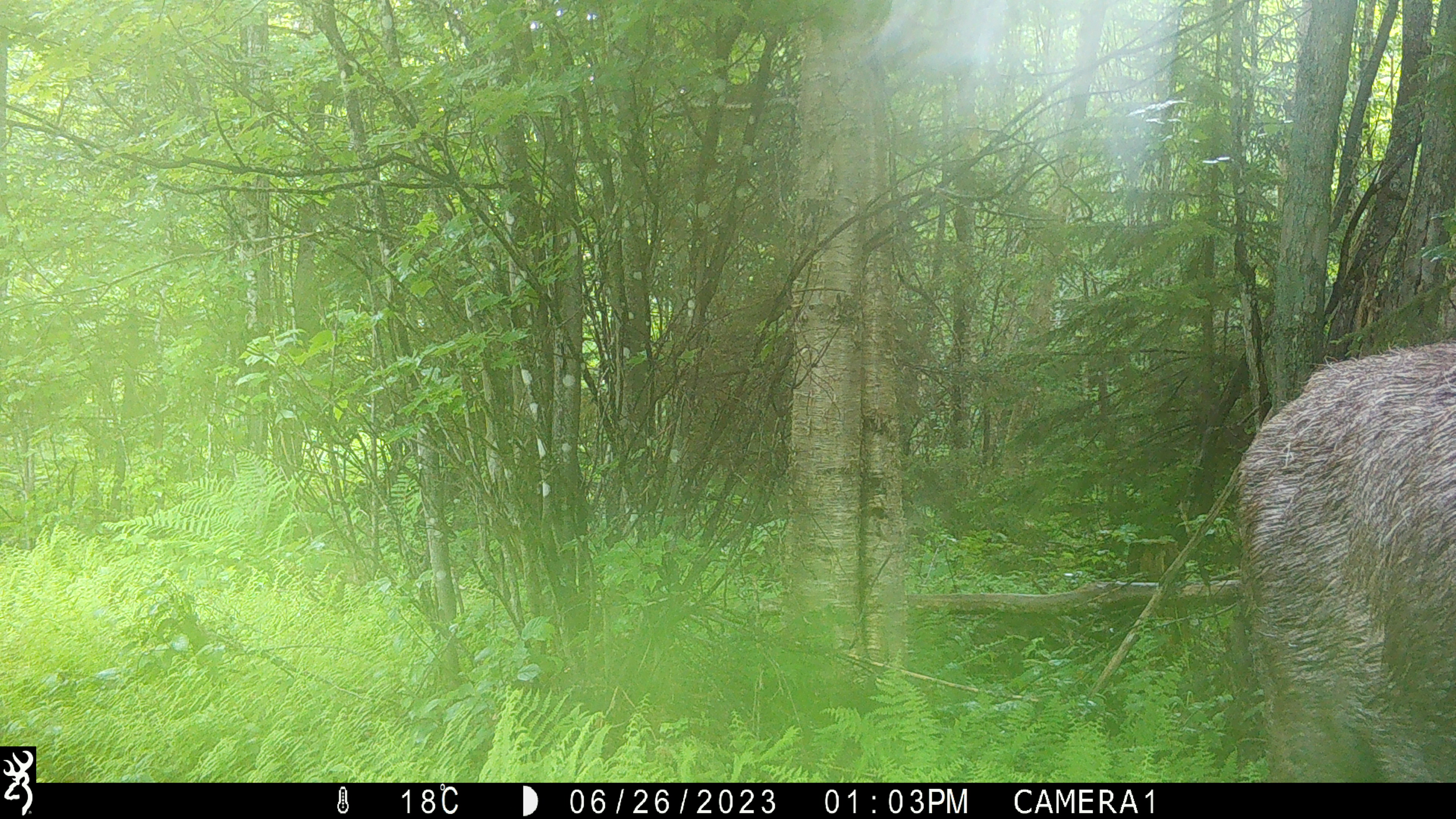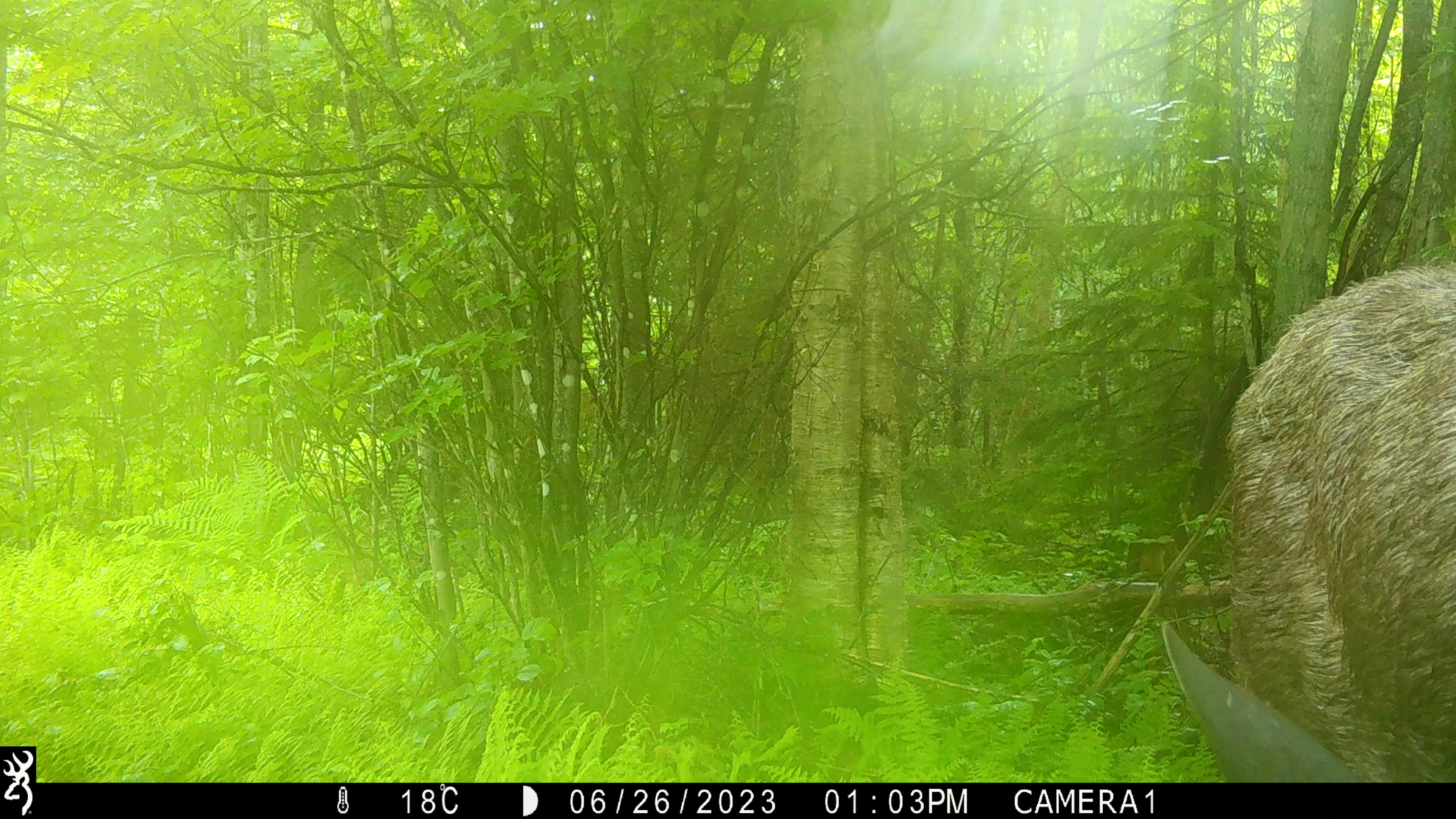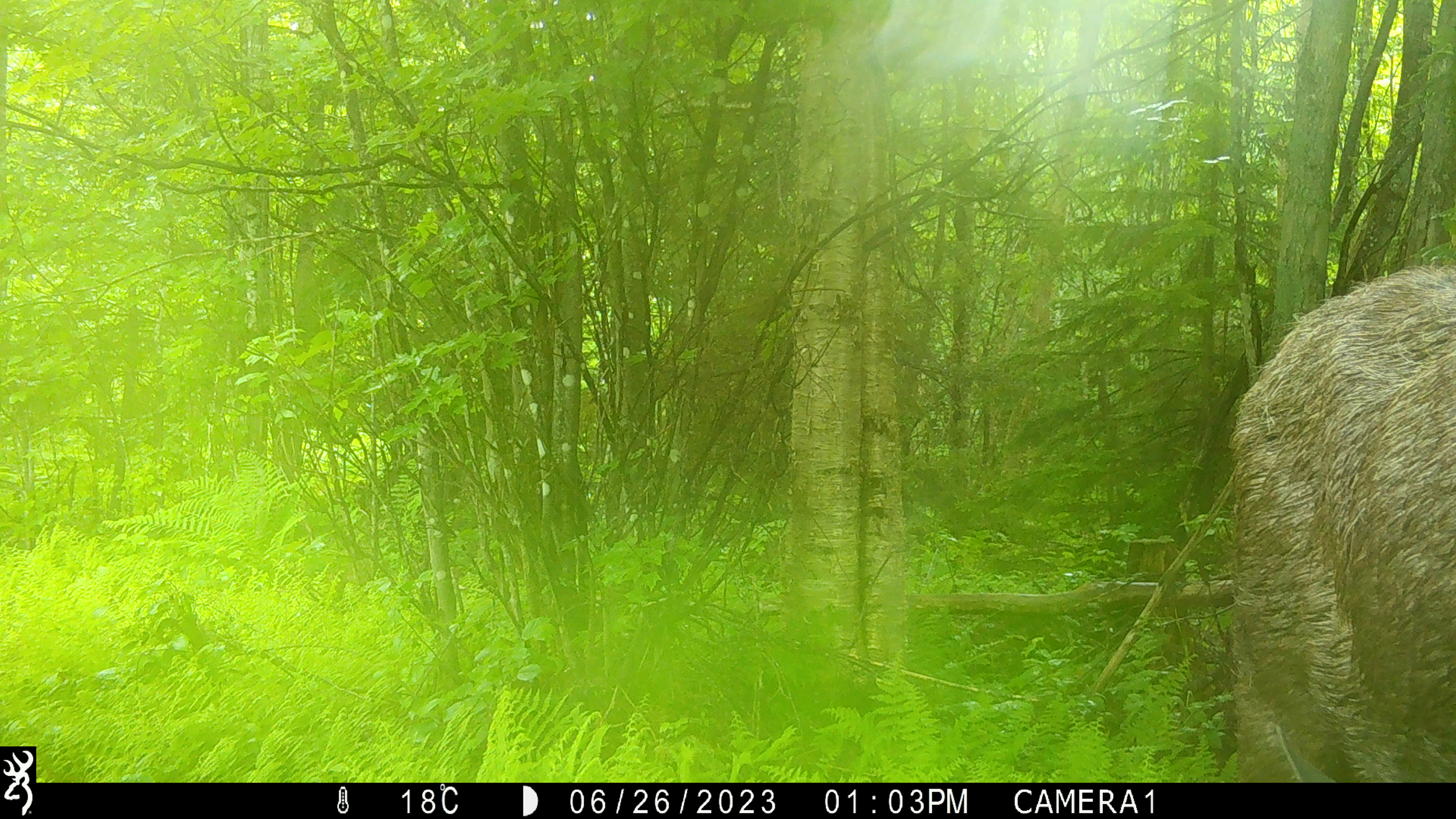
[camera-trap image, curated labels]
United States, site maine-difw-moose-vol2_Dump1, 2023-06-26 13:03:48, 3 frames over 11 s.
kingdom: Animalia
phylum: Chordata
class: Mammalia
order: Artiodactyla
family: Cervidae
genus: Alces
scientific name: Alces alces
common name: moose